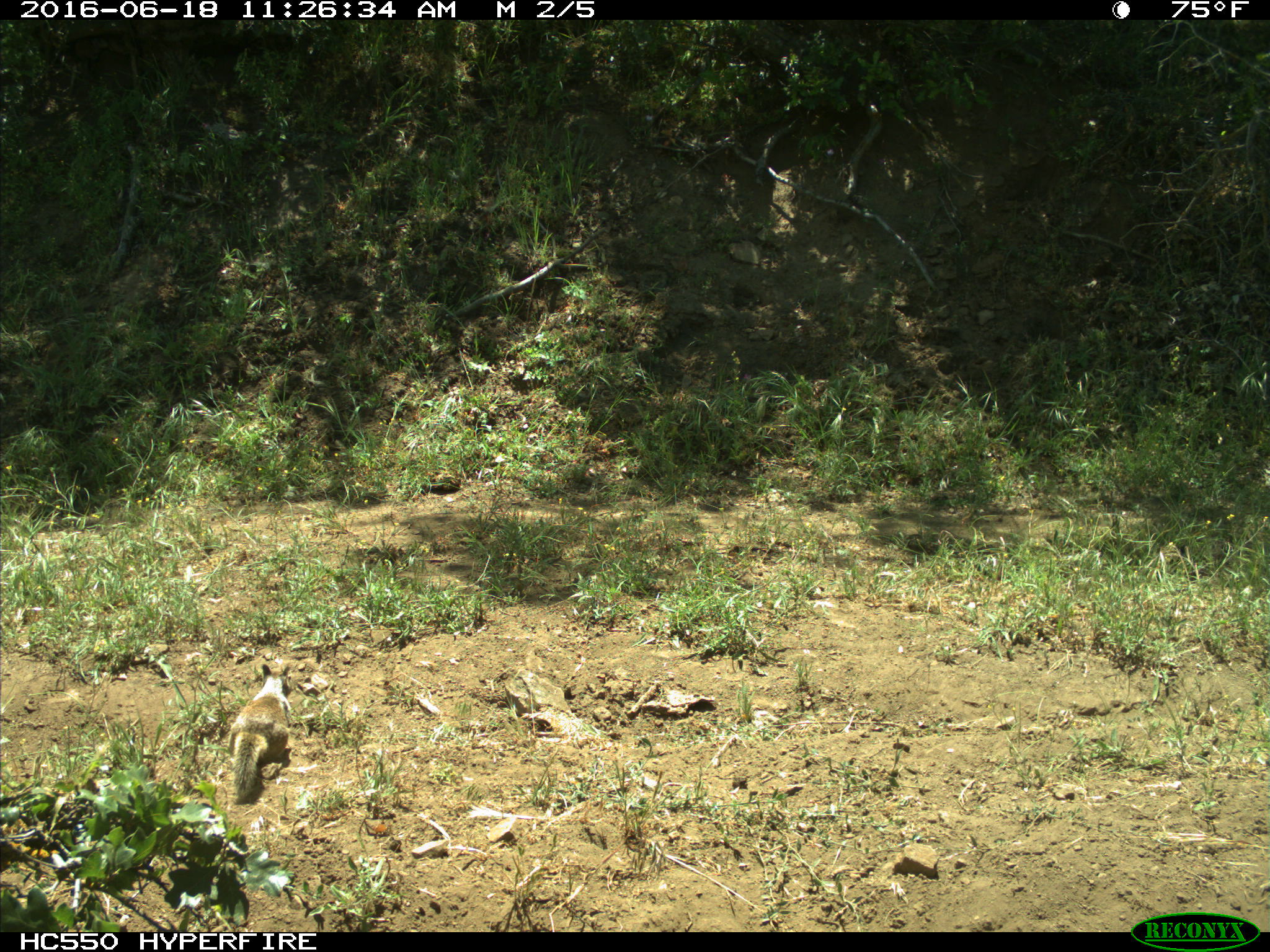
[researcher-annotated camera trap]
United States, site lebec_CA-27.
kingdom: Animalia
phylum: Chordata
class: Mammalia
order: Rodentia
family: Sciuridae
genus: Otospermophilus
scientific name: Otospermophilus beecheyi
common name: california ground squirrel